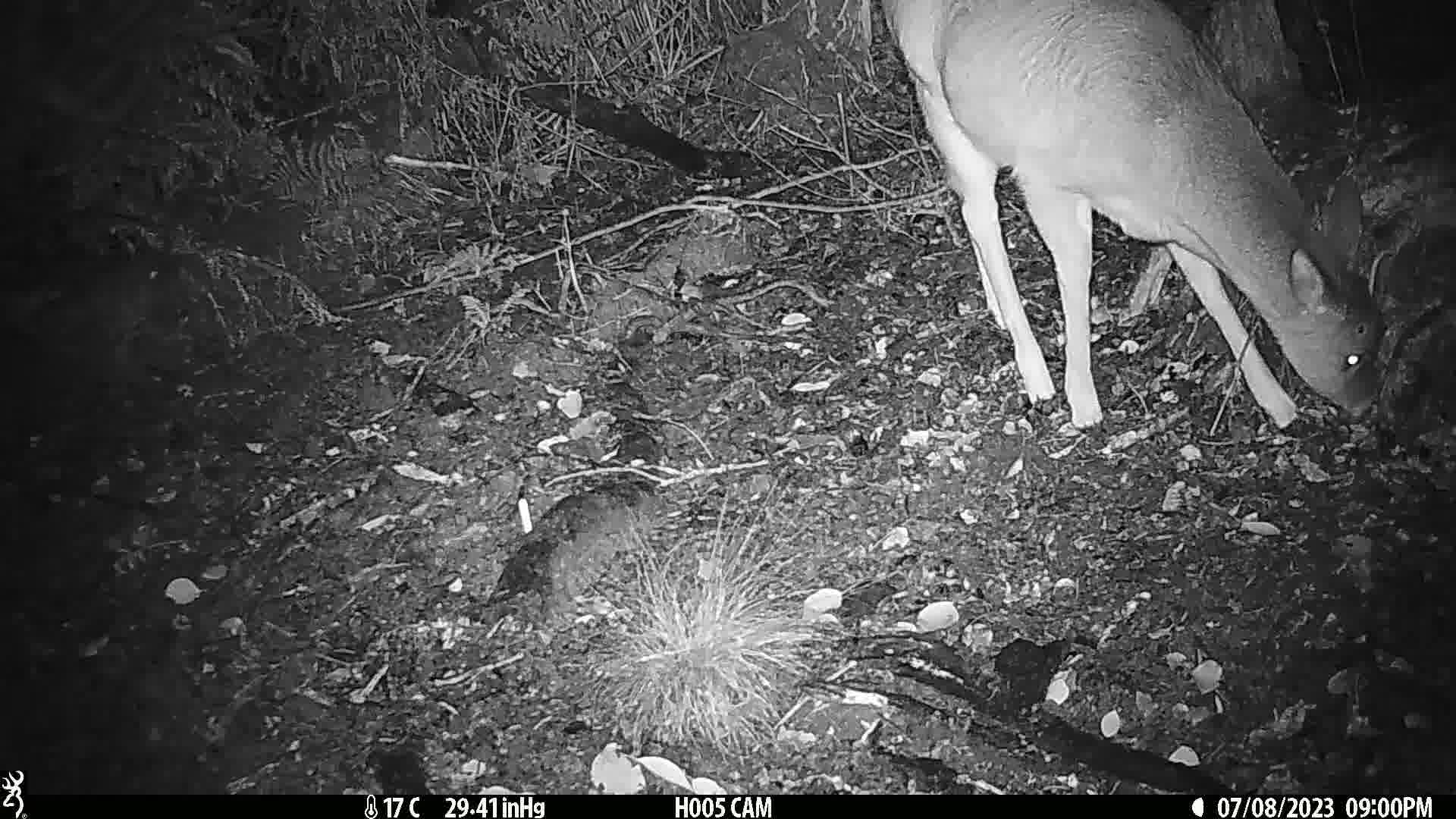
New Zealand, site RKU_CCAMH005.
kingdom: Animalia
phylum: Chordata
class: Mammalia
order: Artiodactyla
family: Cervidae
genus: Odocoileus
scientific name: Odocoileus virginianus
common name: white-tailed deer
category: white tailed deer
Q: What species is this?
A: White tailed deer (white-tailed deer) (Odocoileus virginianus).